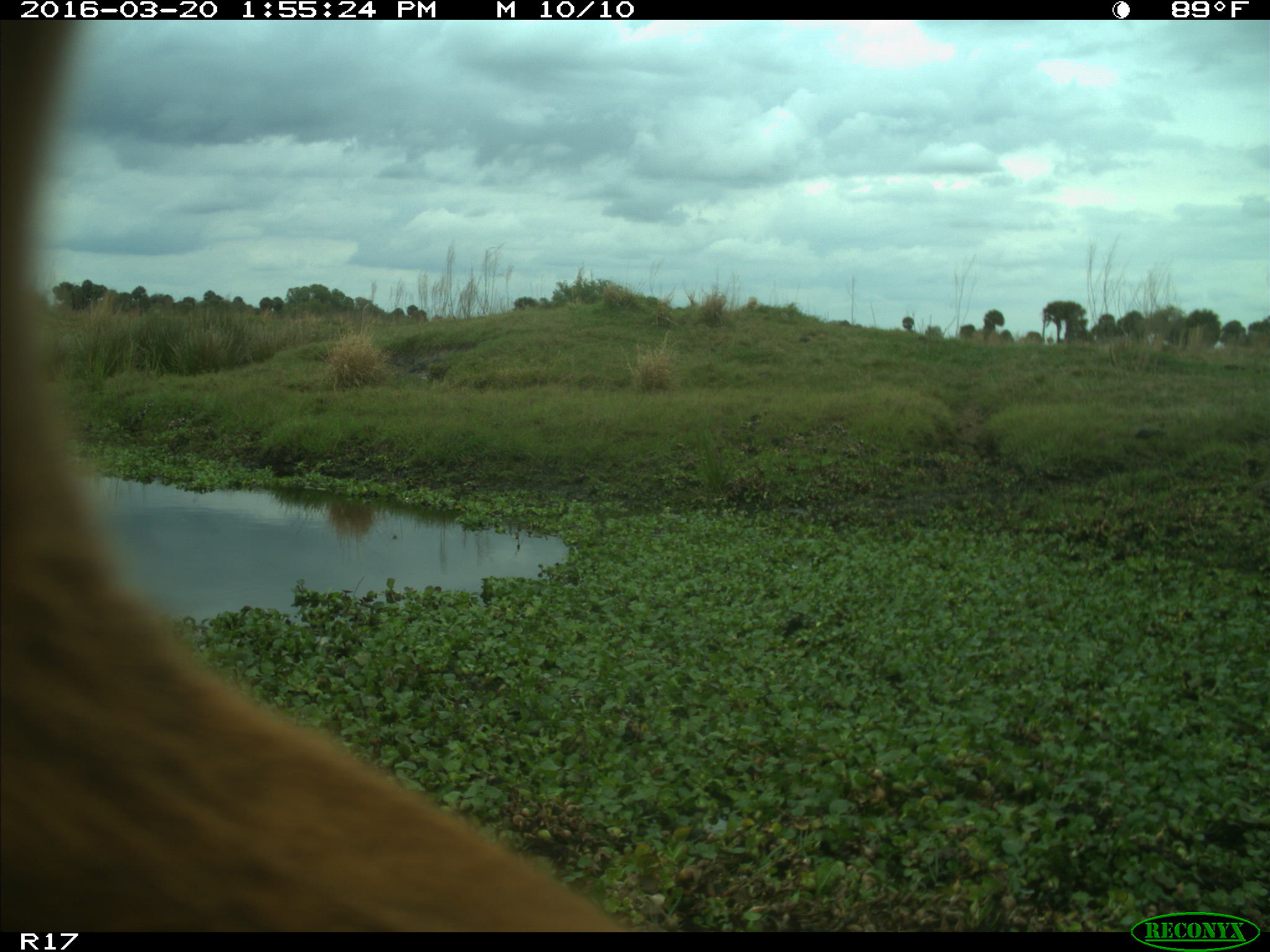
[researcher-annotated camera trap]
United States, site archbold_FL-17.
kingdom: Animalia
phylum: Chordata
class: Mammalia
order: Artiodactyla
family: Bovidae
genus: Bos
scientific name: Bos taurus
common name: domestic cow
Bos taurus (domestic cow).